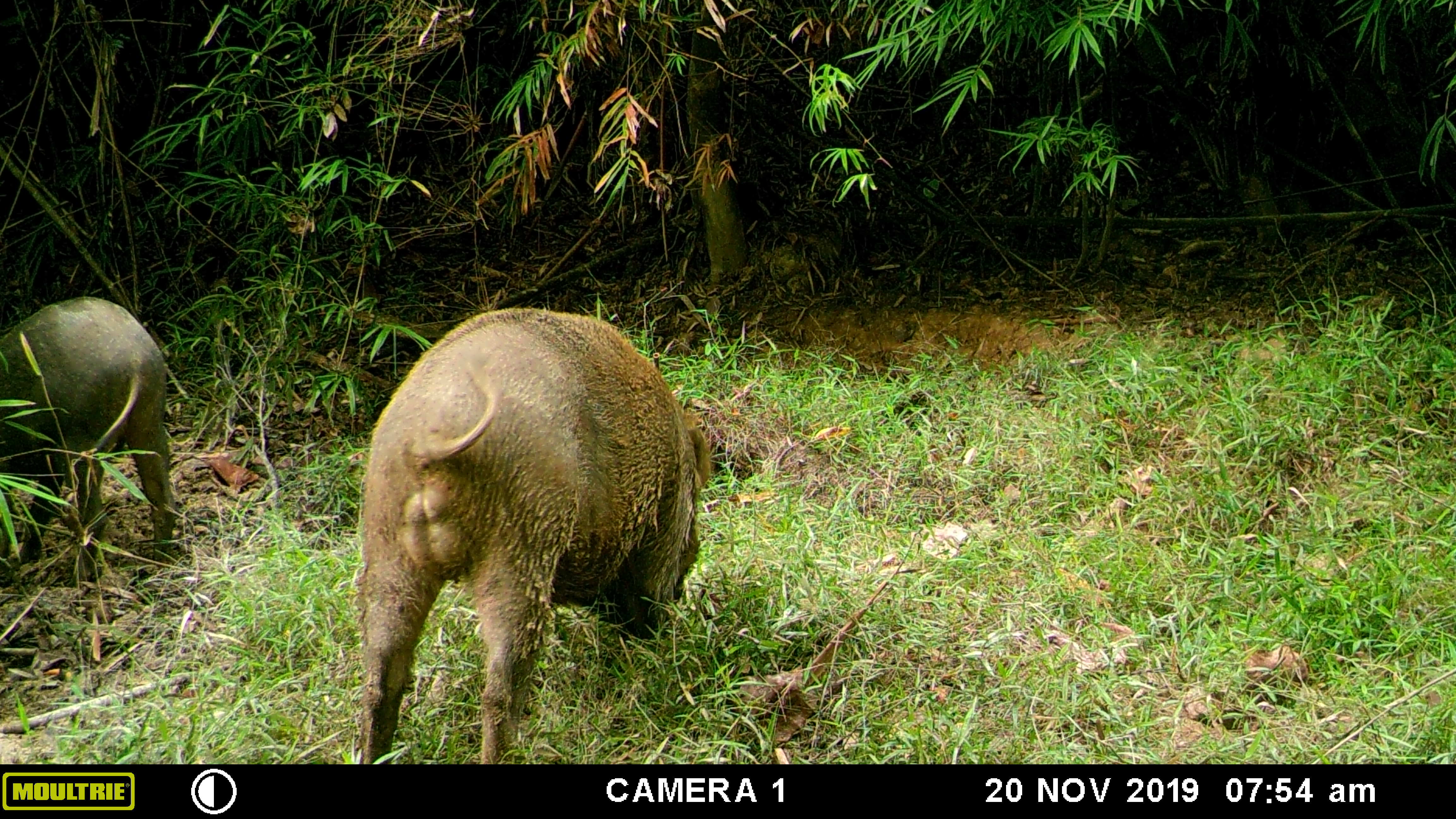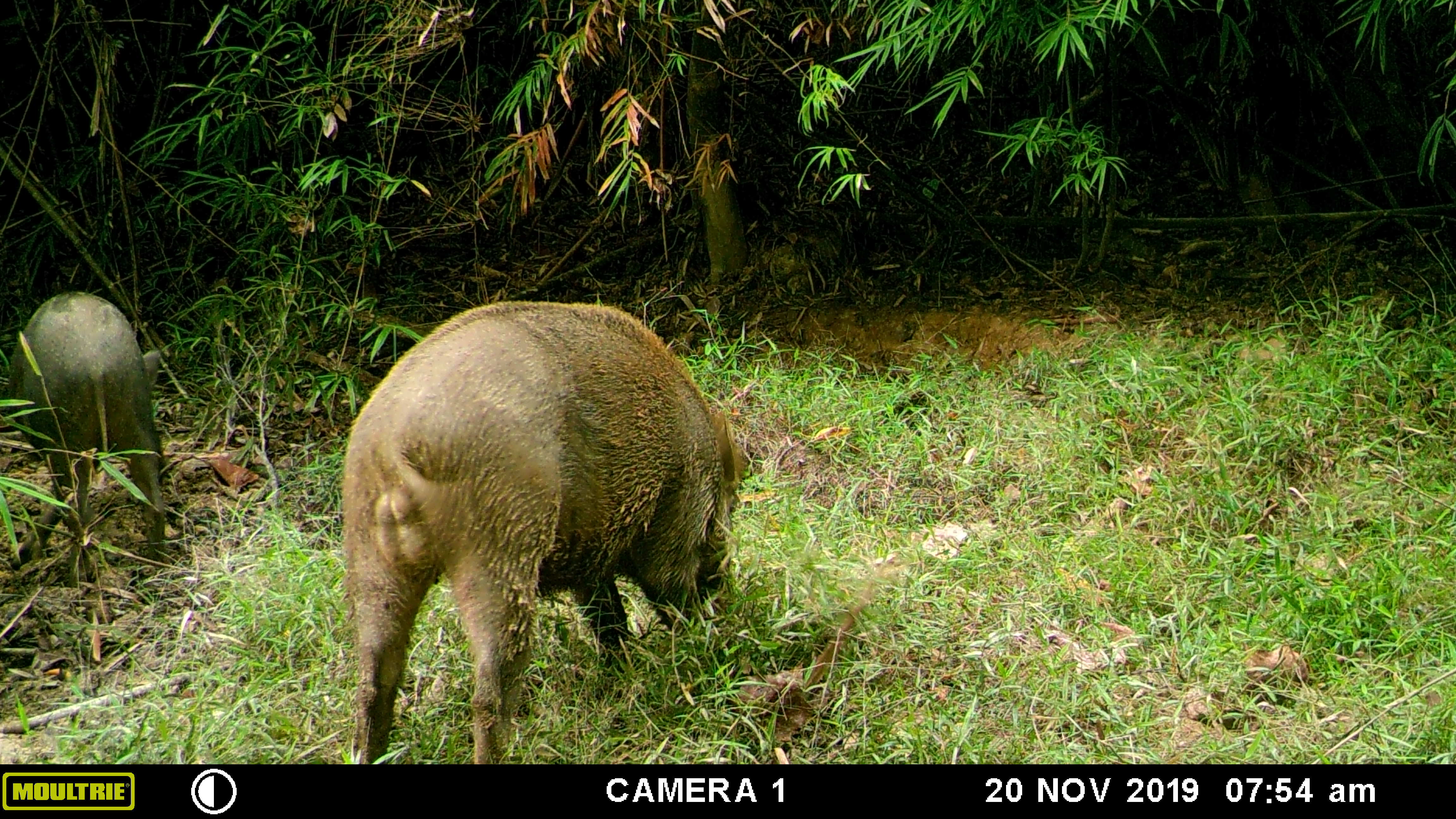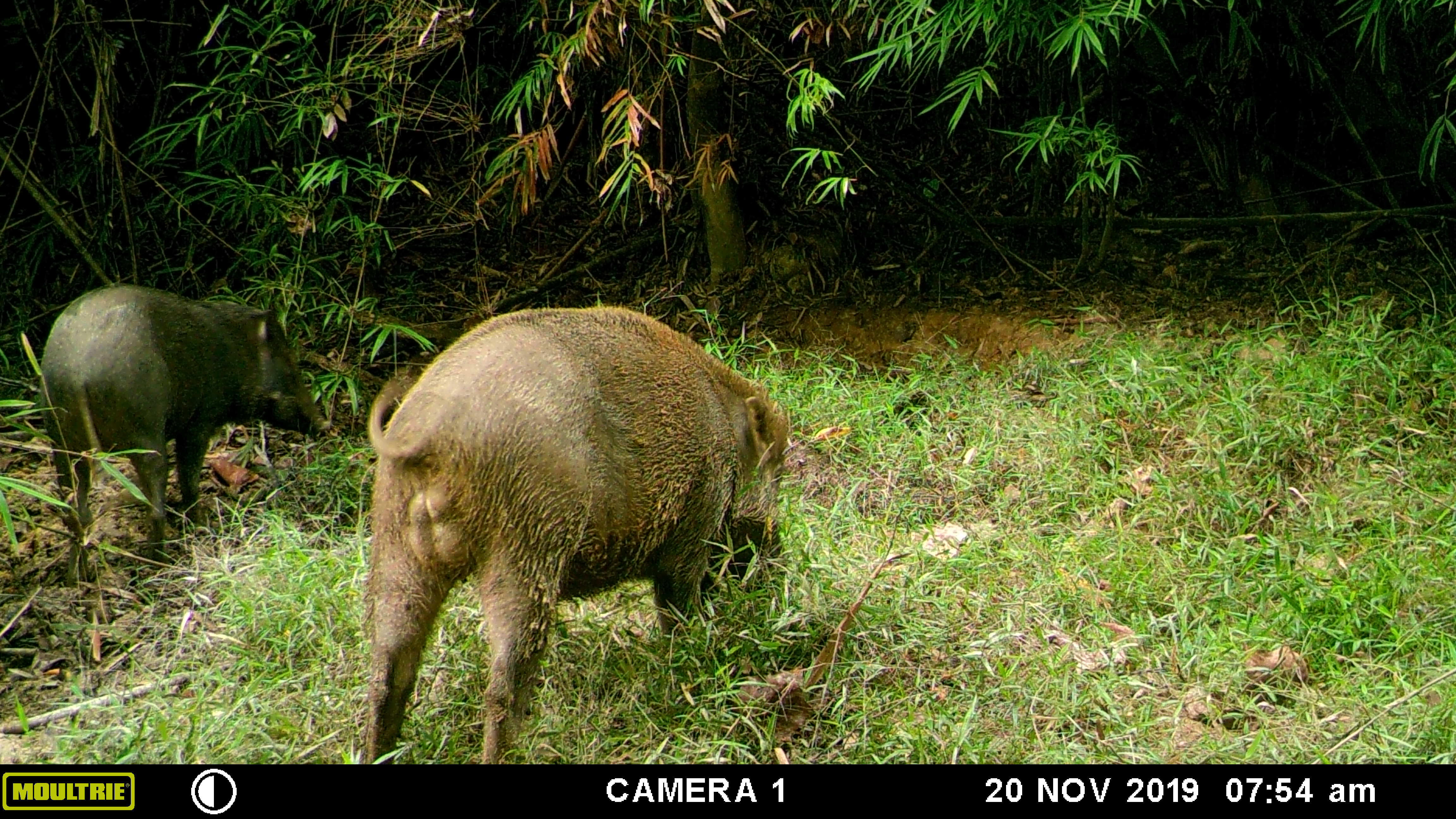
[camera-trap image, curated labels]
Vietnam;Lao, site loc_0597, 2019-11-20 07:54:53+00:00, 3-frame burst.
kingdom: Animalia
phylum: Chordata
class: Mammalia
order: Artiodactyla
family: Suidae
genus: Sus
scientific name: Sus scrofa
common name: eurasian wild pig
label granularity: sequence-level